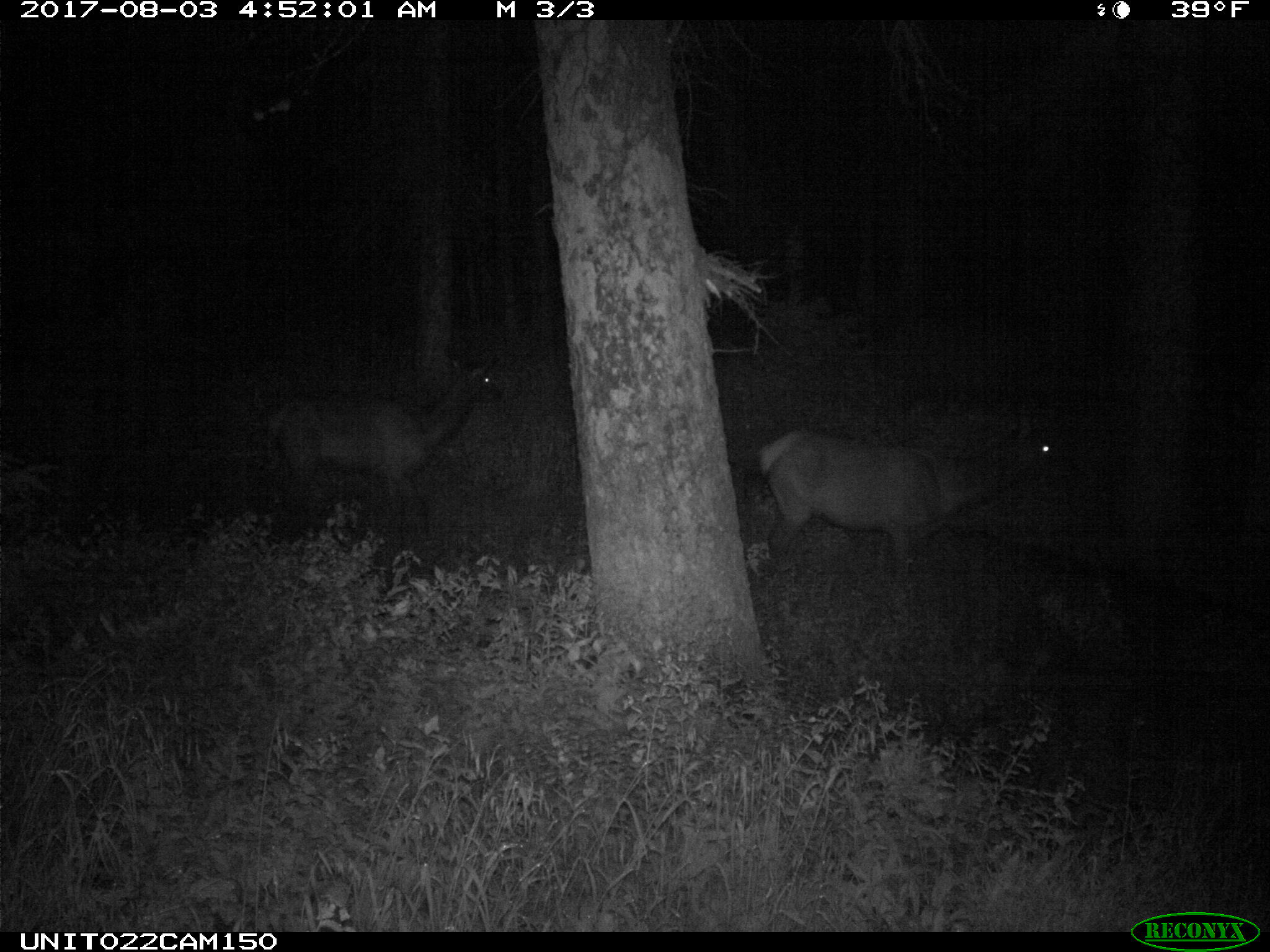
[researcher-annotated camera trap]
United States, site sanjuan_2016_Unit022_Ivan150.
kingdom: Animalia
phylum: Chordata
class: Mammalia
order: Artiodactyla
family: Cervidae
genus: Cervus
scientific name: Cervus elaphus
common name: red deer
Cervus elaphus (red deer).